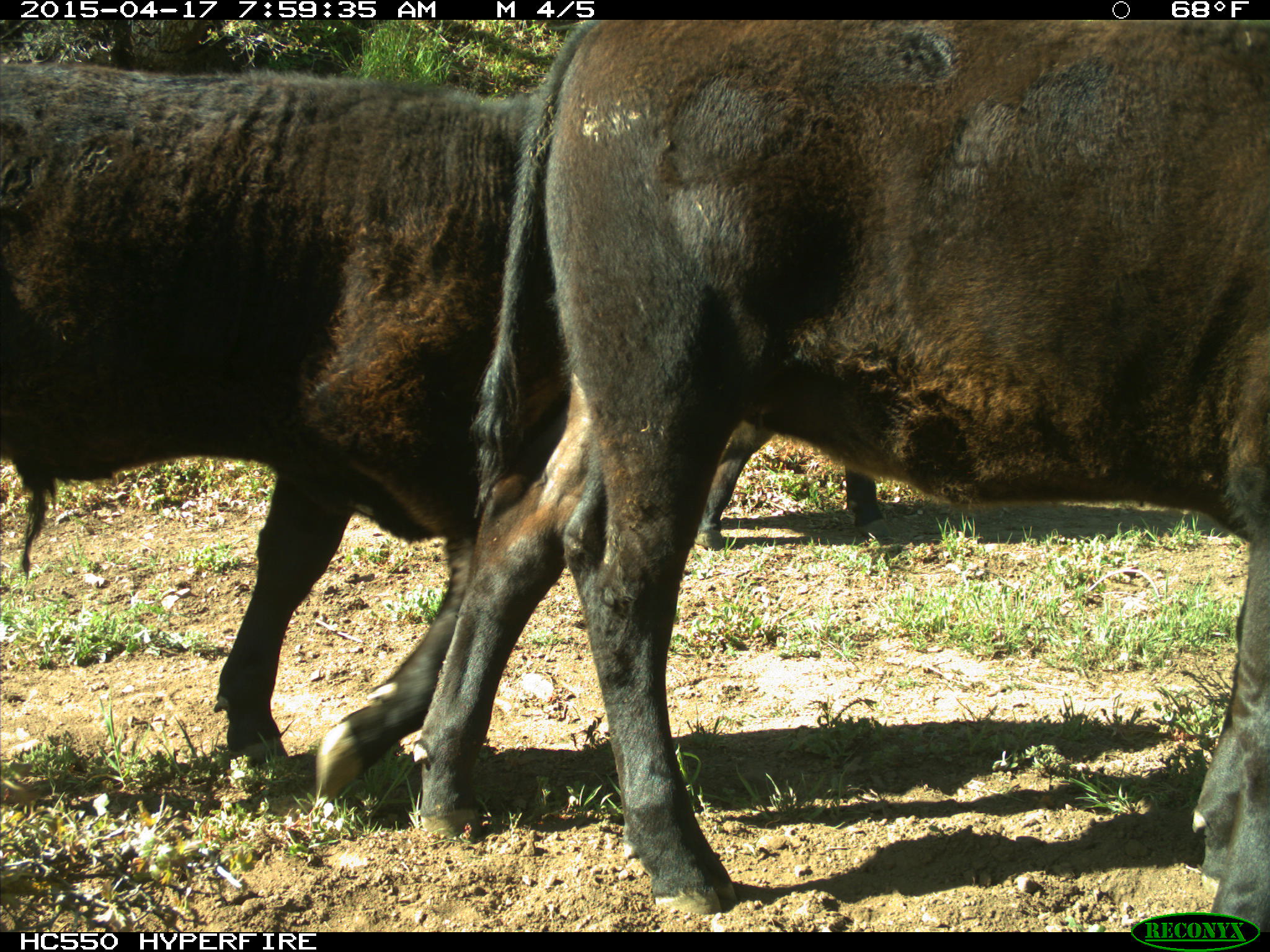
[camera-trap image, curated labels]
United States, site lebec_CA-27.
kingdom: Animalia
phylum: Chordata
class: Mammalia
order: Artiodactyla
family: Bovidae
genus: Bos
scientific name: Bos taurus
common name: domestic cow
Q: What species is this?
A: Bos taurus (domestic cow).